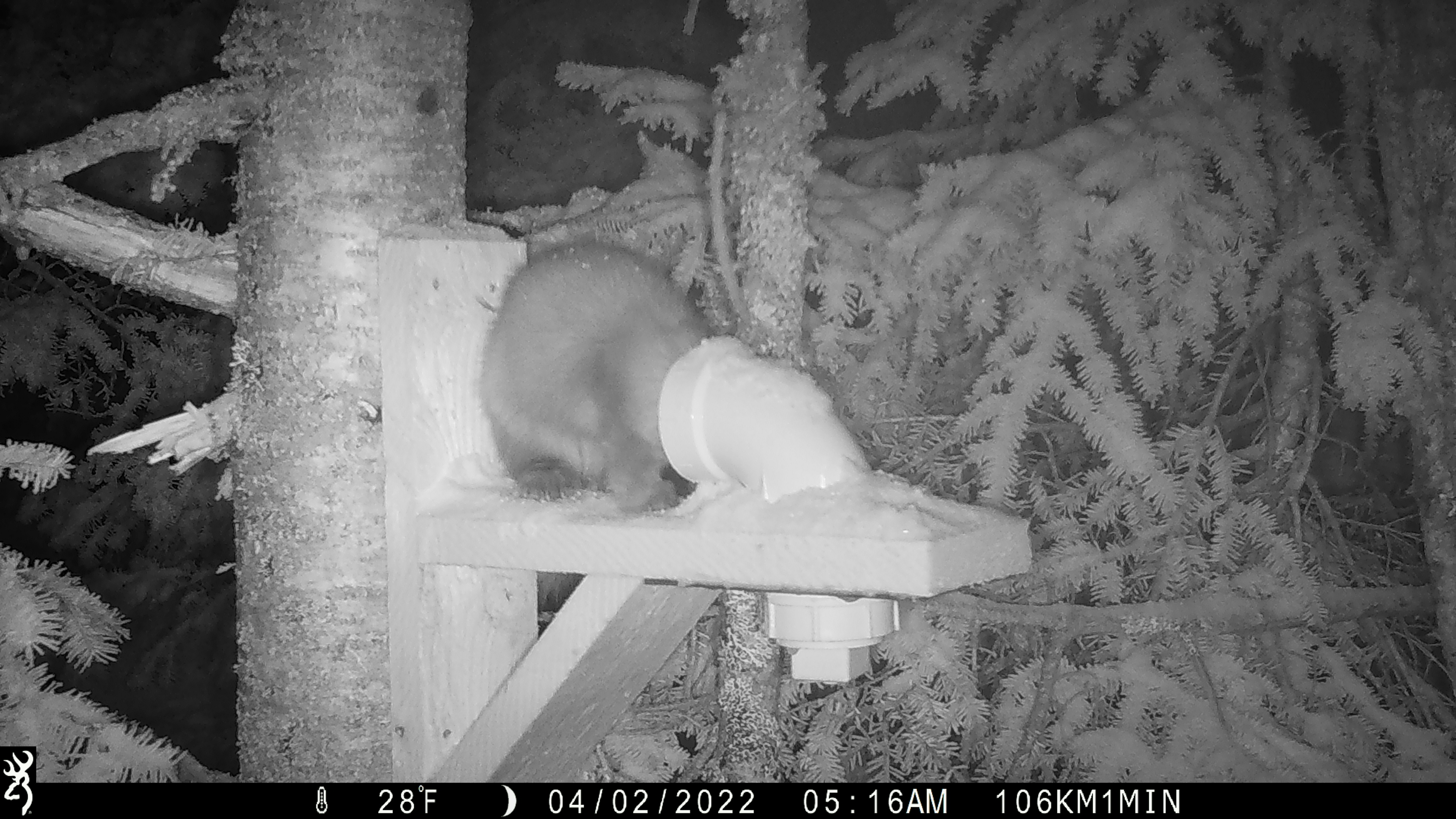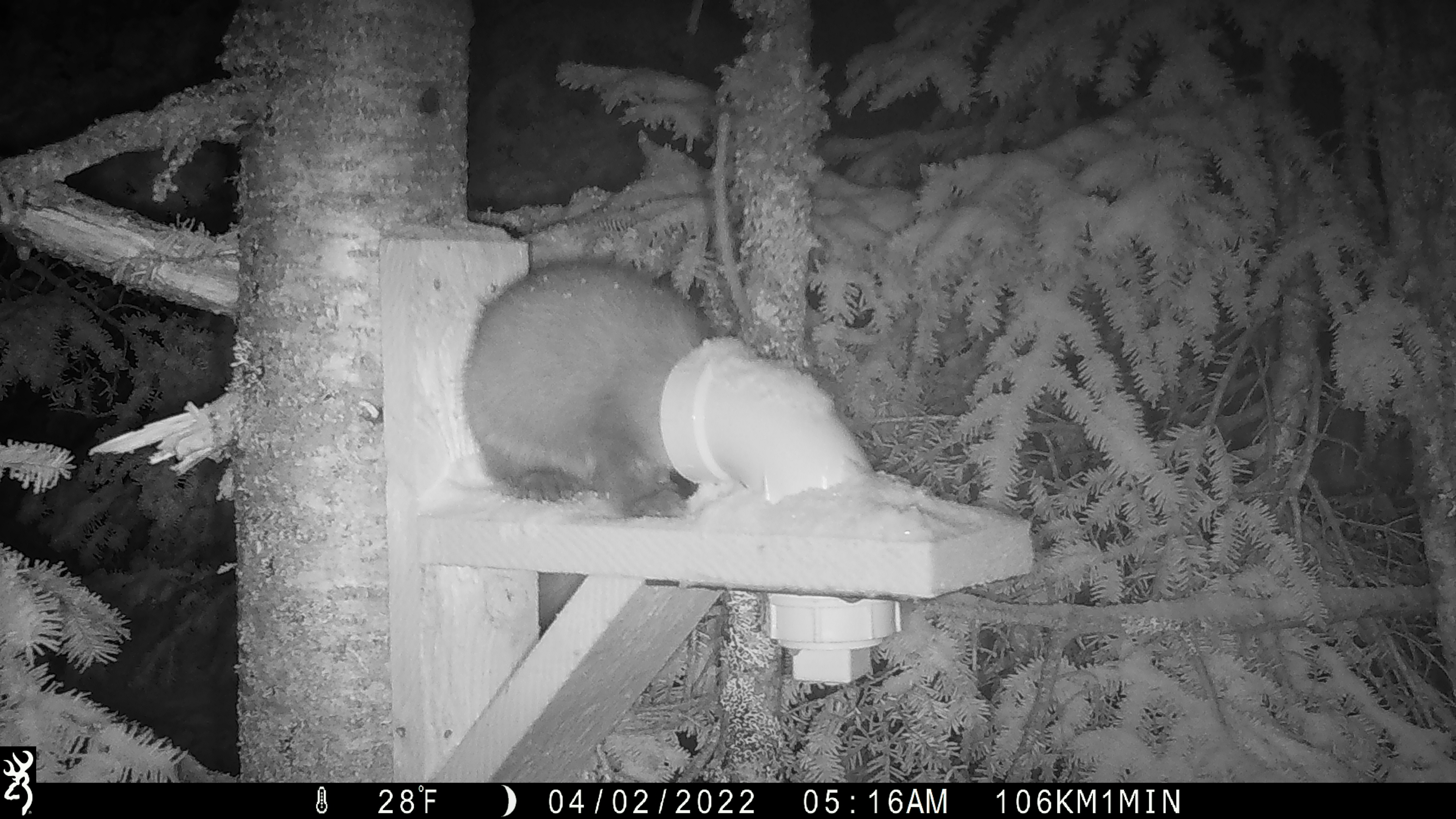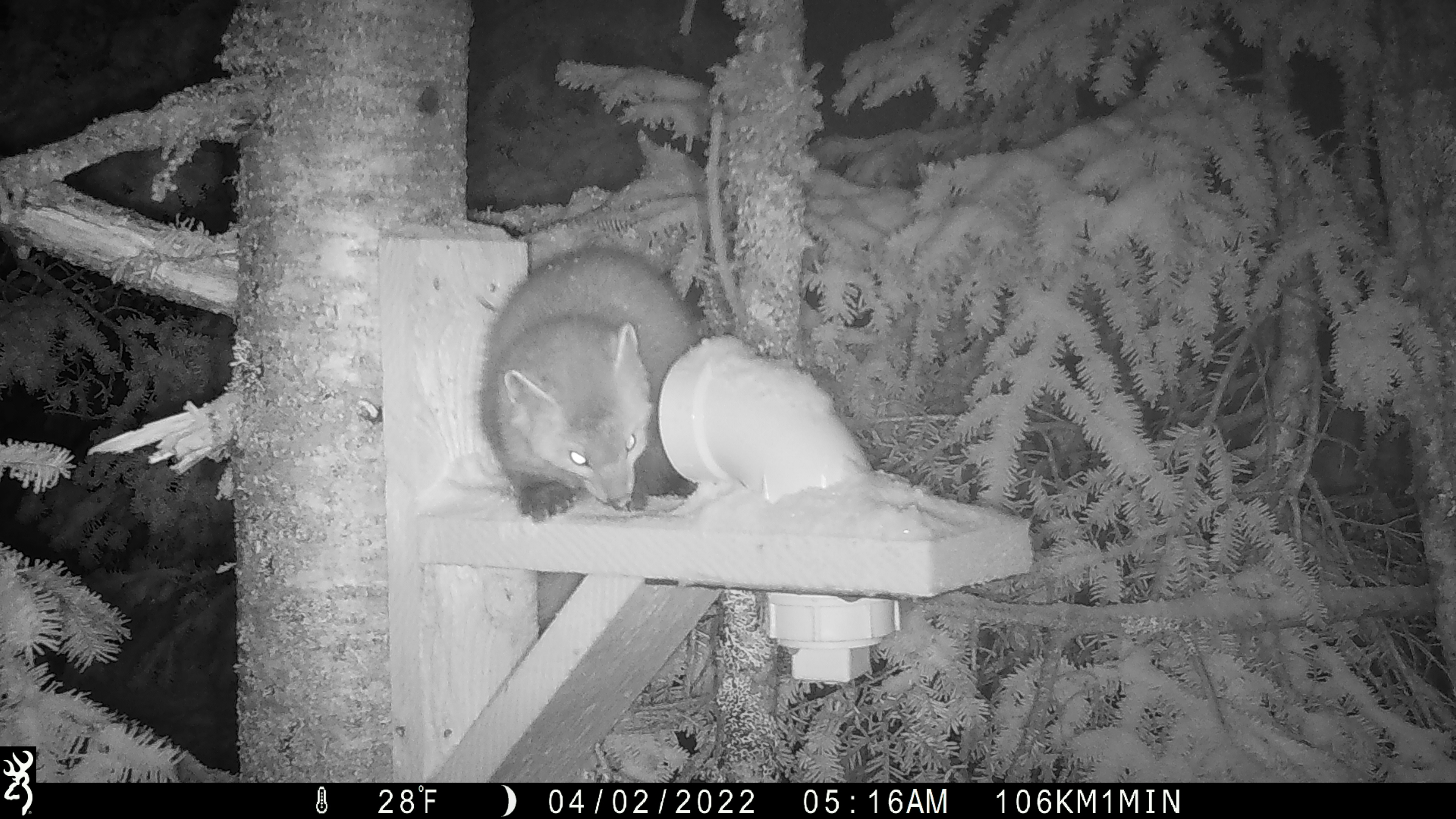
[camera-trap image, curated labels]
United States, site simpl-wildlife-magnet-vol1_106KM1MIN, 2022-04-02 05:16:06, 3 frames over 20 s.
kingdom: Animalia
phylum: Chordata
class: Mammalia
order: Carnivora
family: Mustelidae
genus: Martes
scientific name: Martes americana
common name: american marten